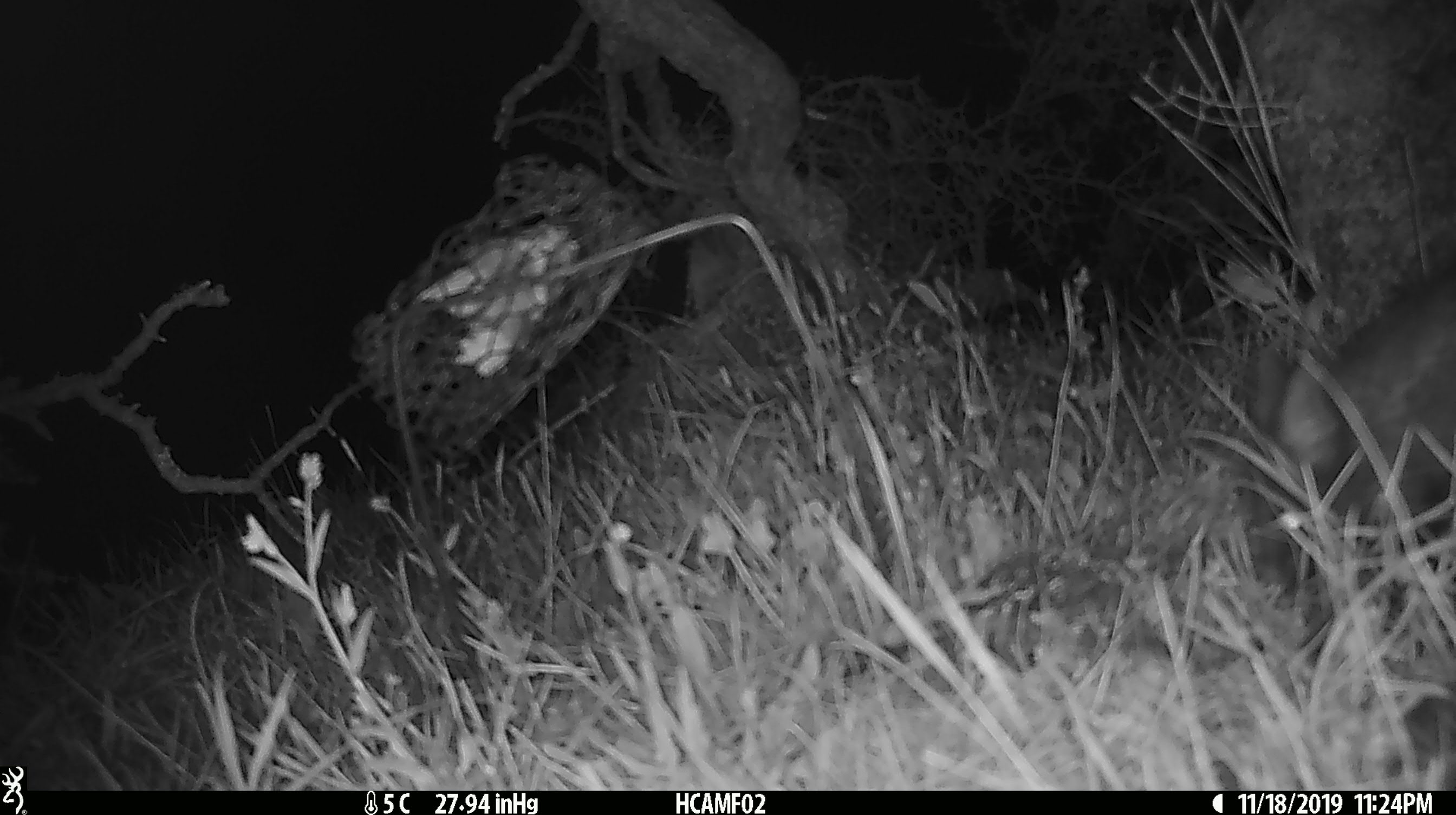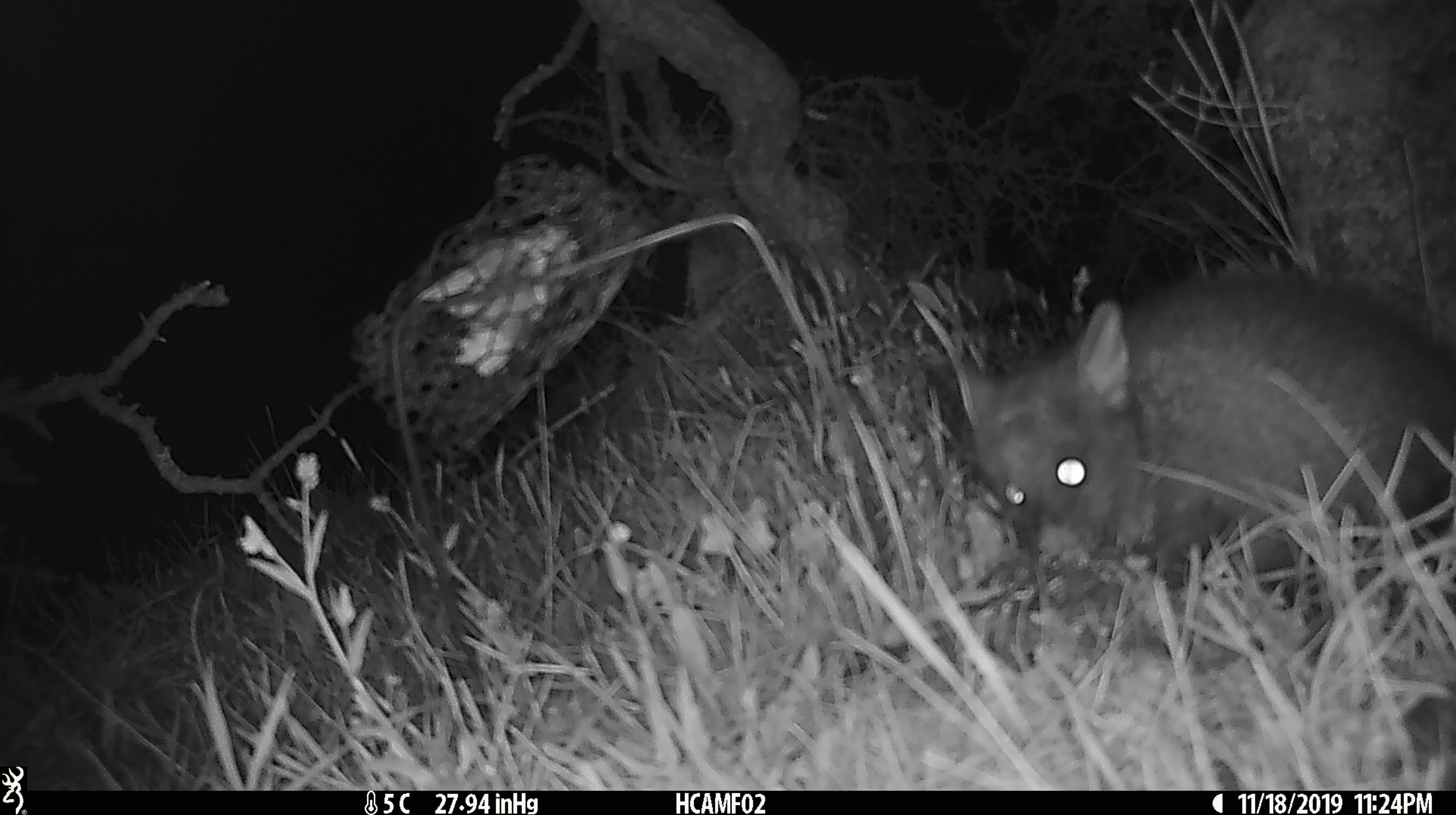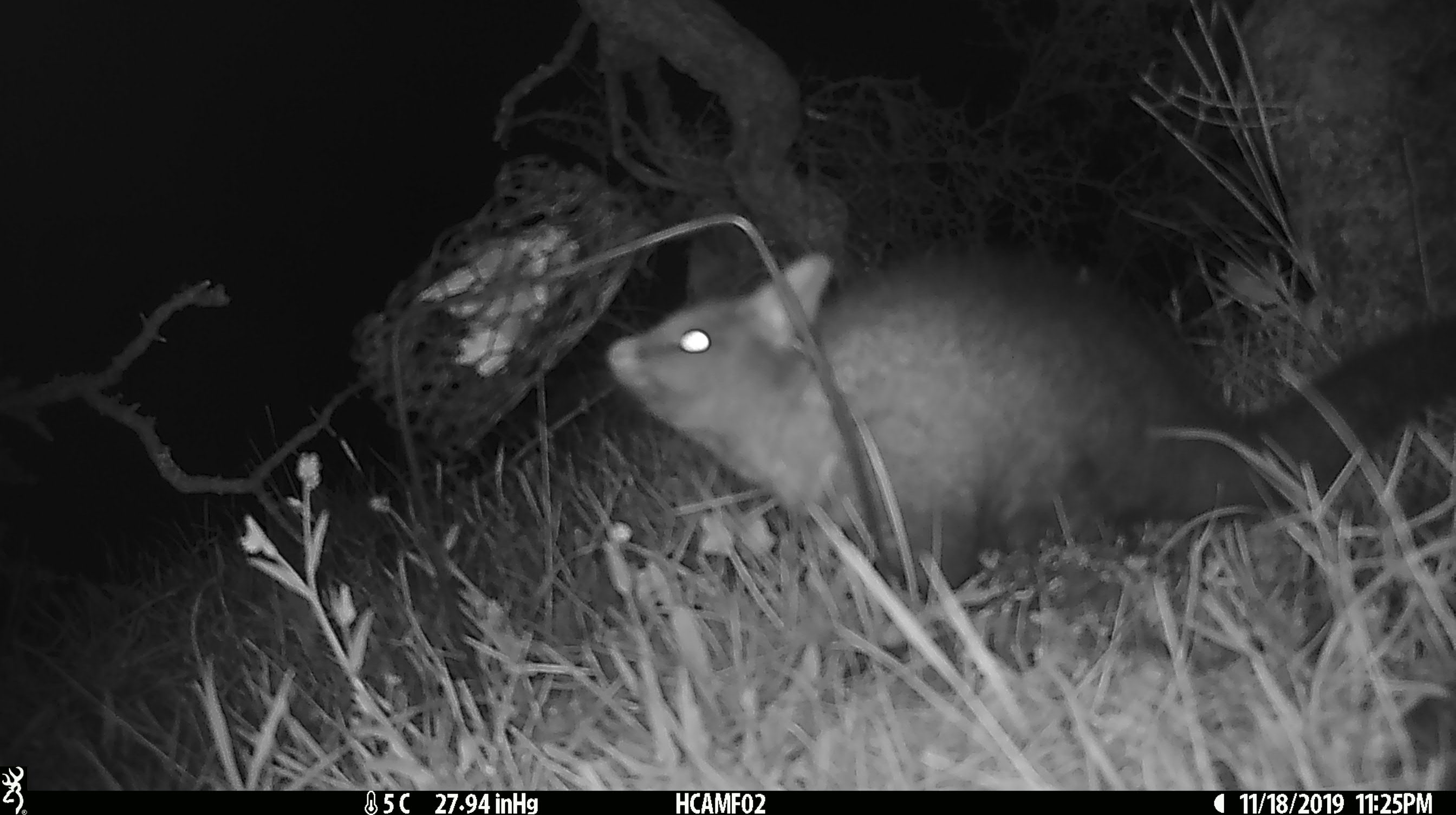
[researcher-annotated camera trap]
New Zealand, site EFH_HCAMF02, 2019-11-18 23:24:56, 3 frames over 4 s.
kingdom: Animalia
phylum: Chordata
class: Mammalia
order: Diprotodontia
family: Phalangeridae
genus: Trichosurus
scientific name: Trichosurus vulpecula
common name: common brushtail possum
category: possum